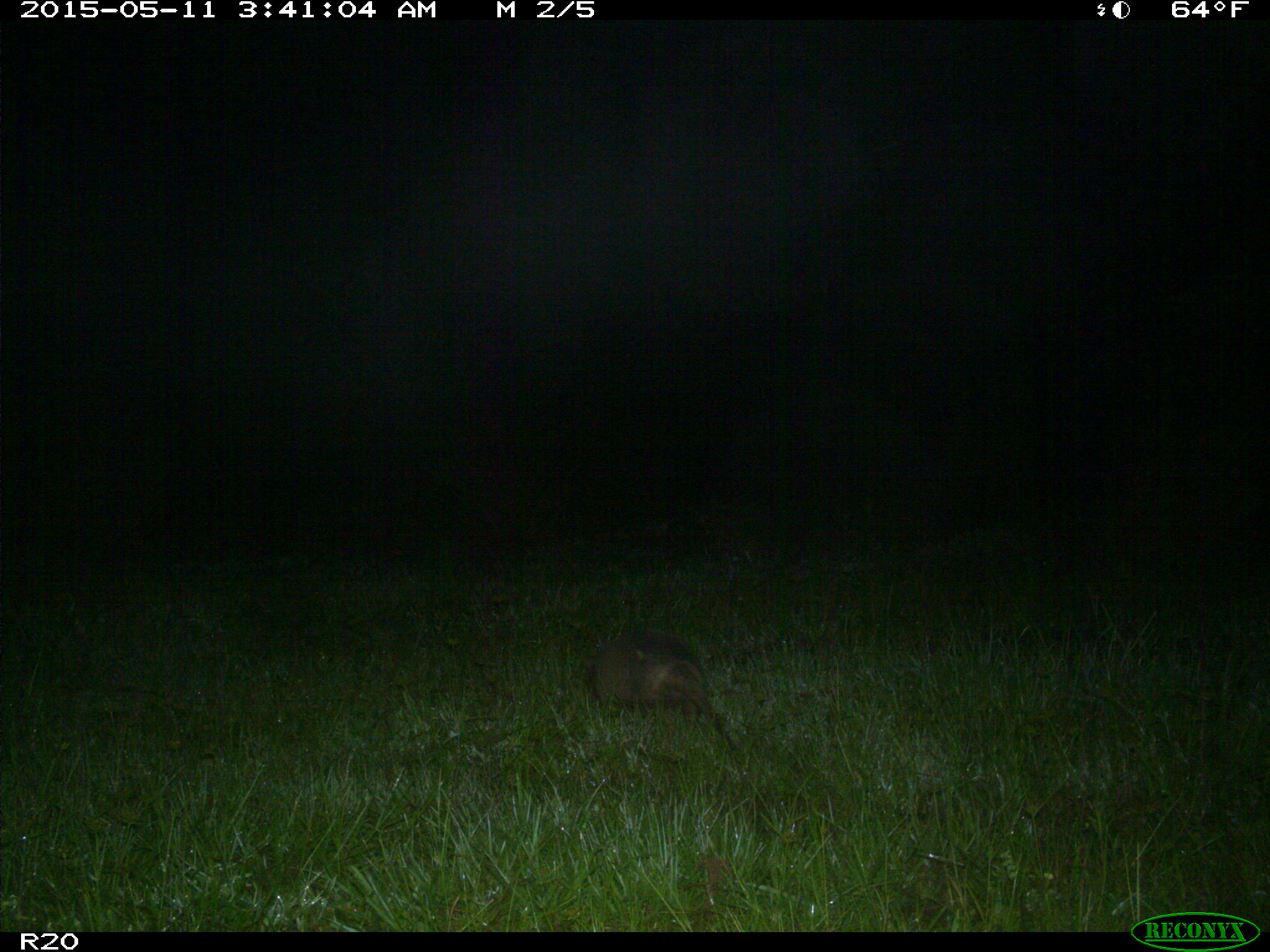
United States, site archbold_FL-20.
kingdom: Animalia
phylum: Chordata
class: Mammalia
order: Cingulata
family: Dasypodidae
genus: Dasypus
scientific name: Dasypus novemcinctus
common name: nine-banded armadillo